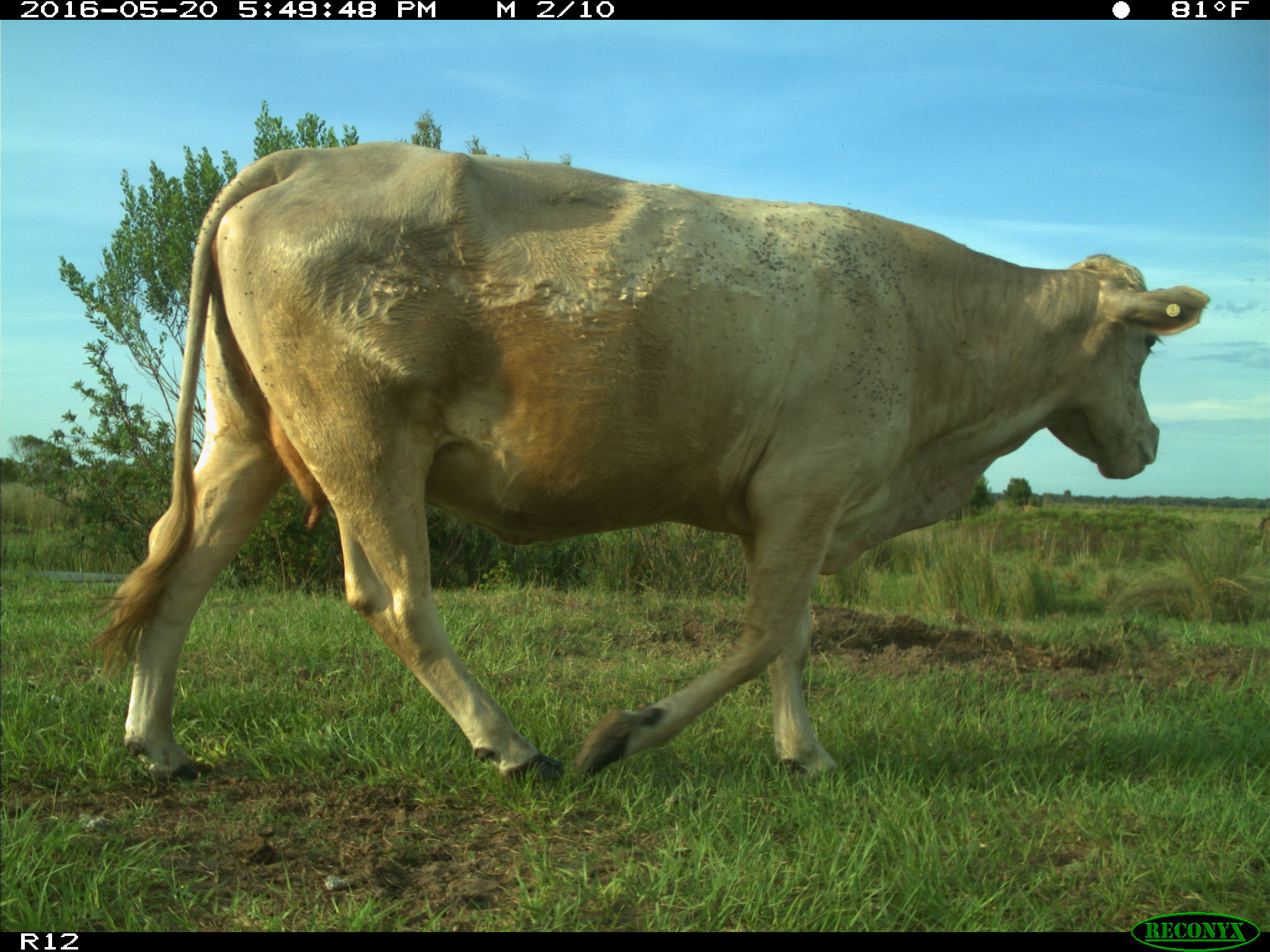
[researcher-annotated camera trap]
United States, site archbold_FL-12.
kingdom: Animalia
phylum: Chordata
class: Mammalia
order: Artiodactyla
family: Bovidae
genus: Bos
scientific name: Bos taurus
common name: domestic cow